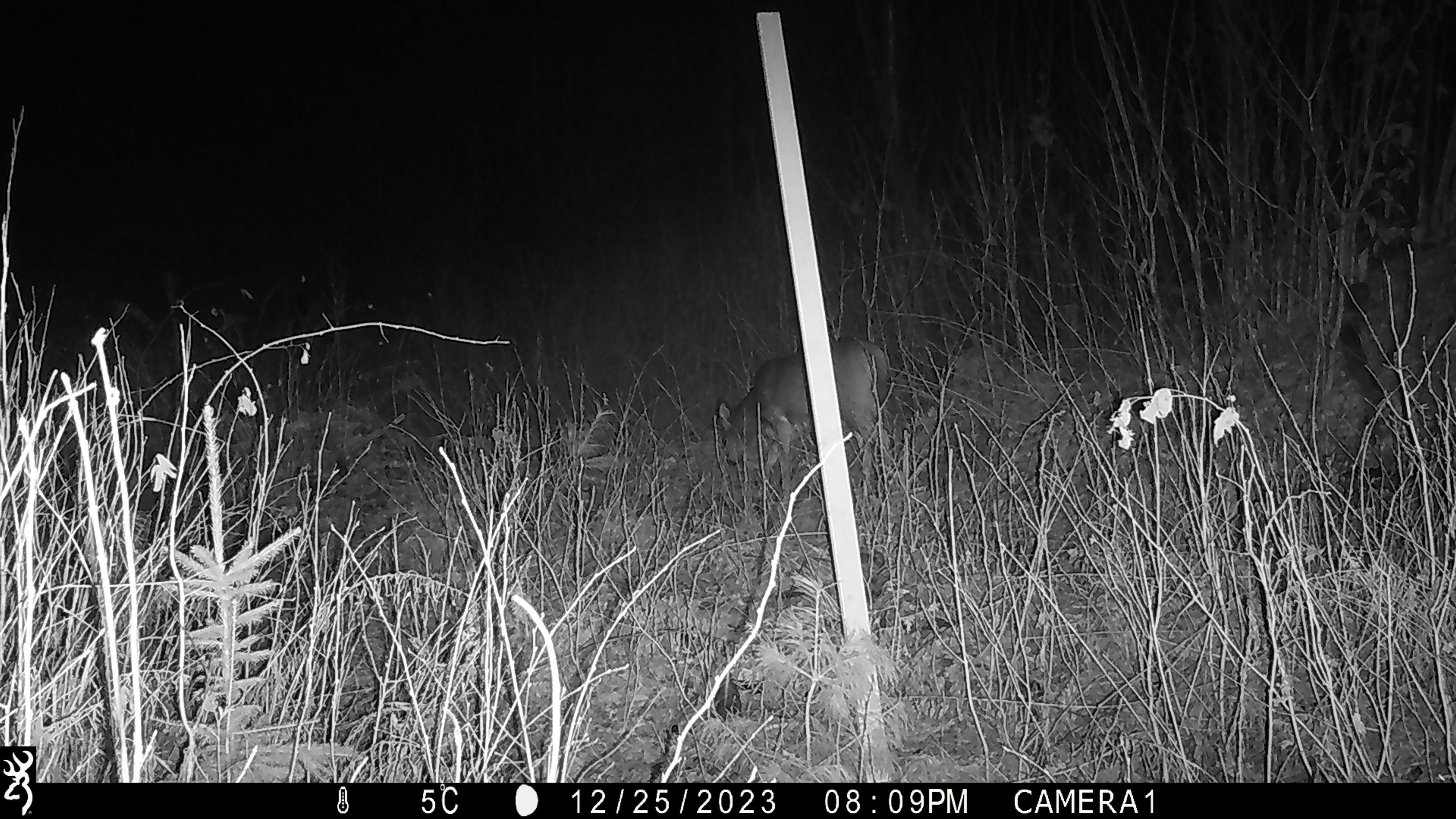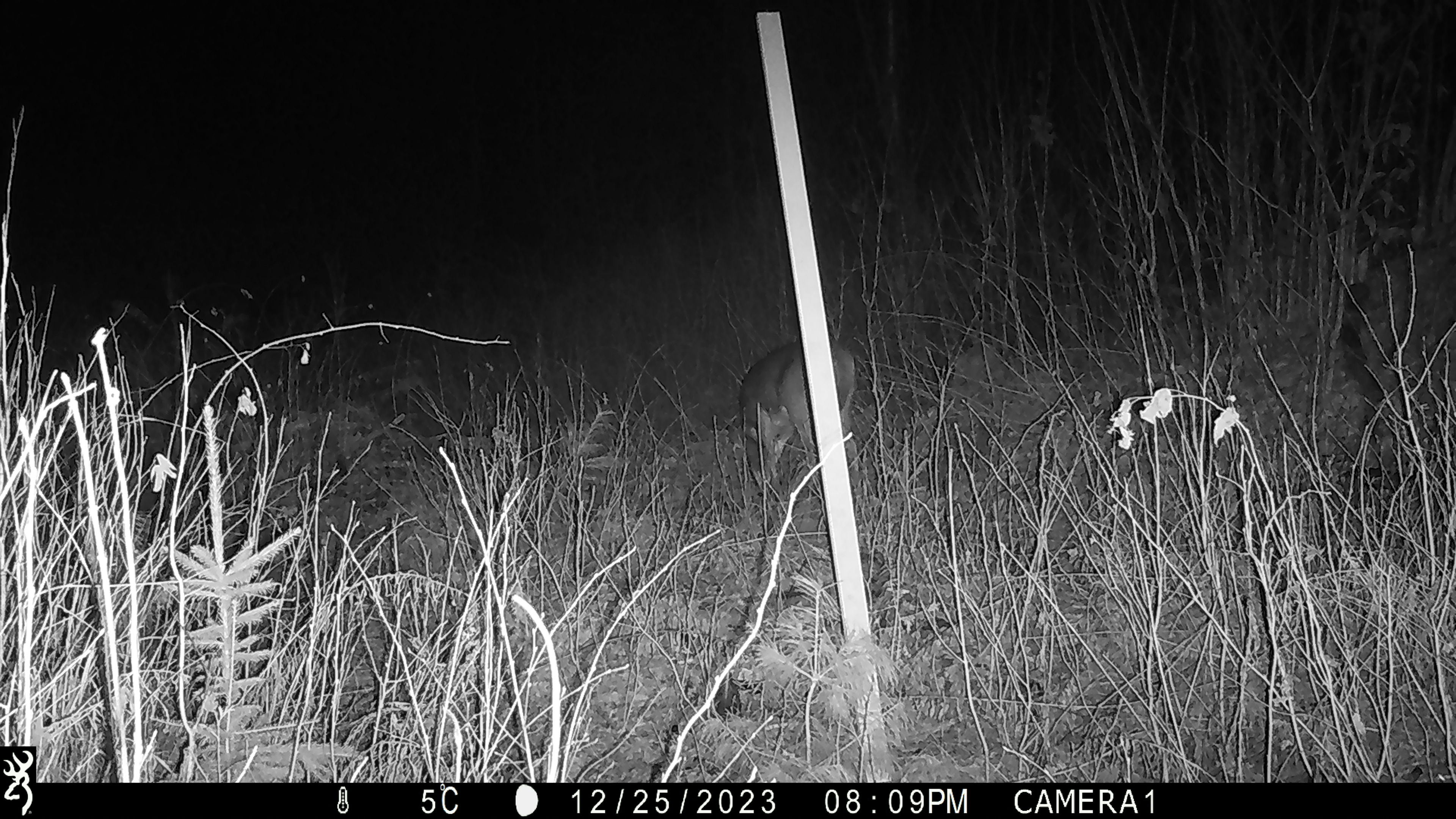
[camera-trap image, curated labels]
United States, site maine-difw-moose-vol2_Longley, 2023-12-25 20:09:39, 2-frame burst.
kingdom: Animalia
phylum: Chordata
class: Mammalia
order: Artiodactyla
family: Cervidae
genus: Odocoileus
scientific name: Odocoileus virginianus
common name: white-tailed deer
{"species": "white-tailed deer (Odocoileus virginianus)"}